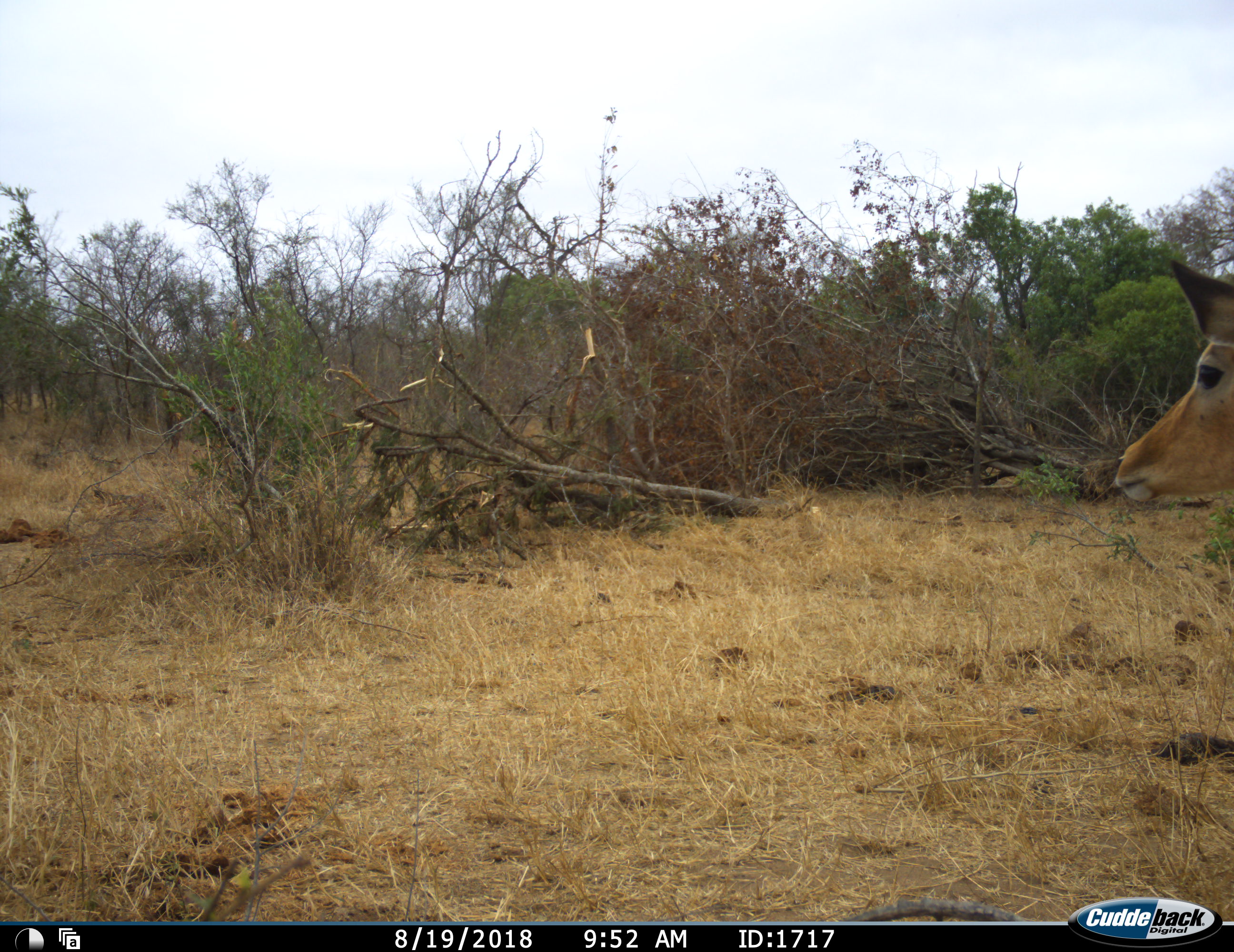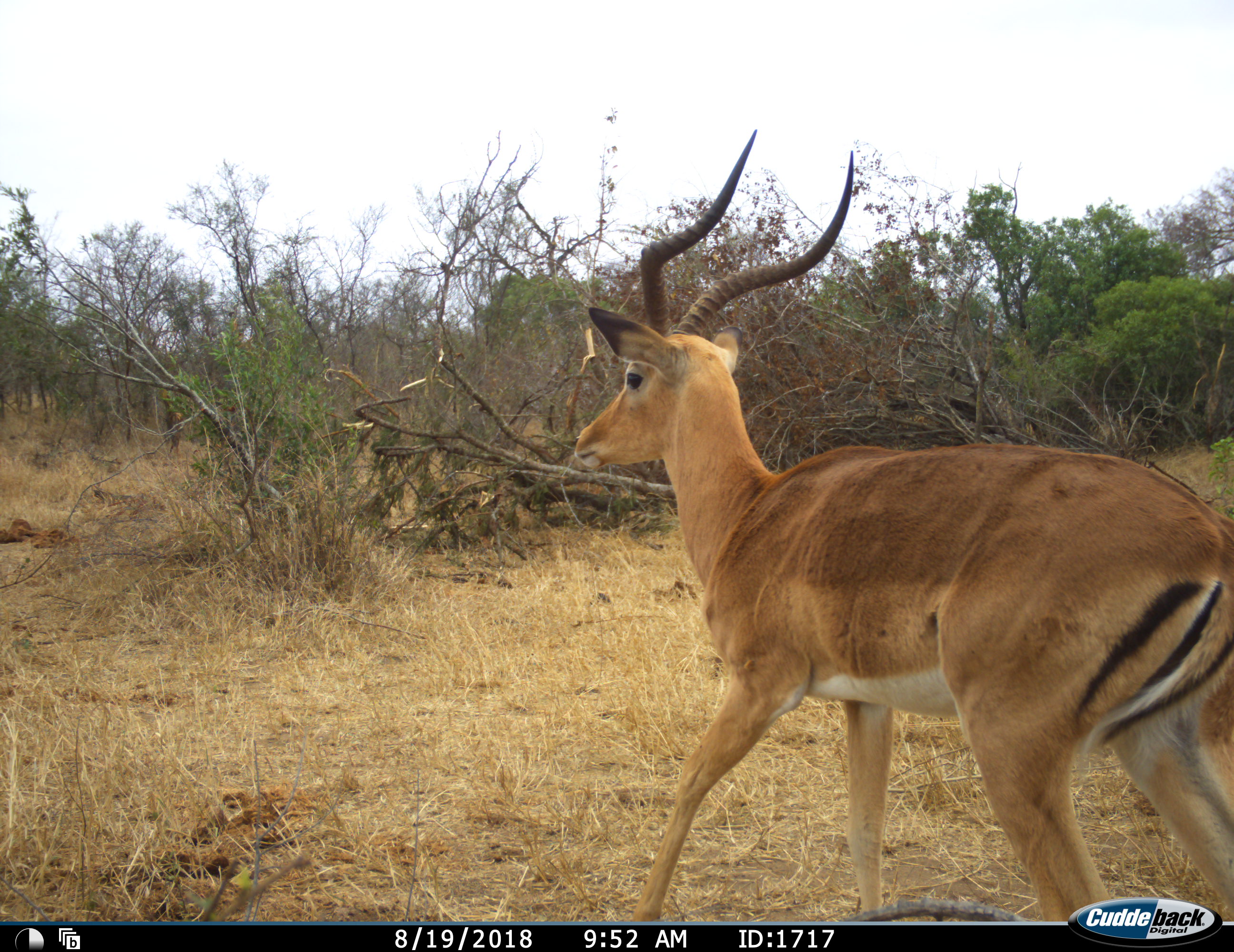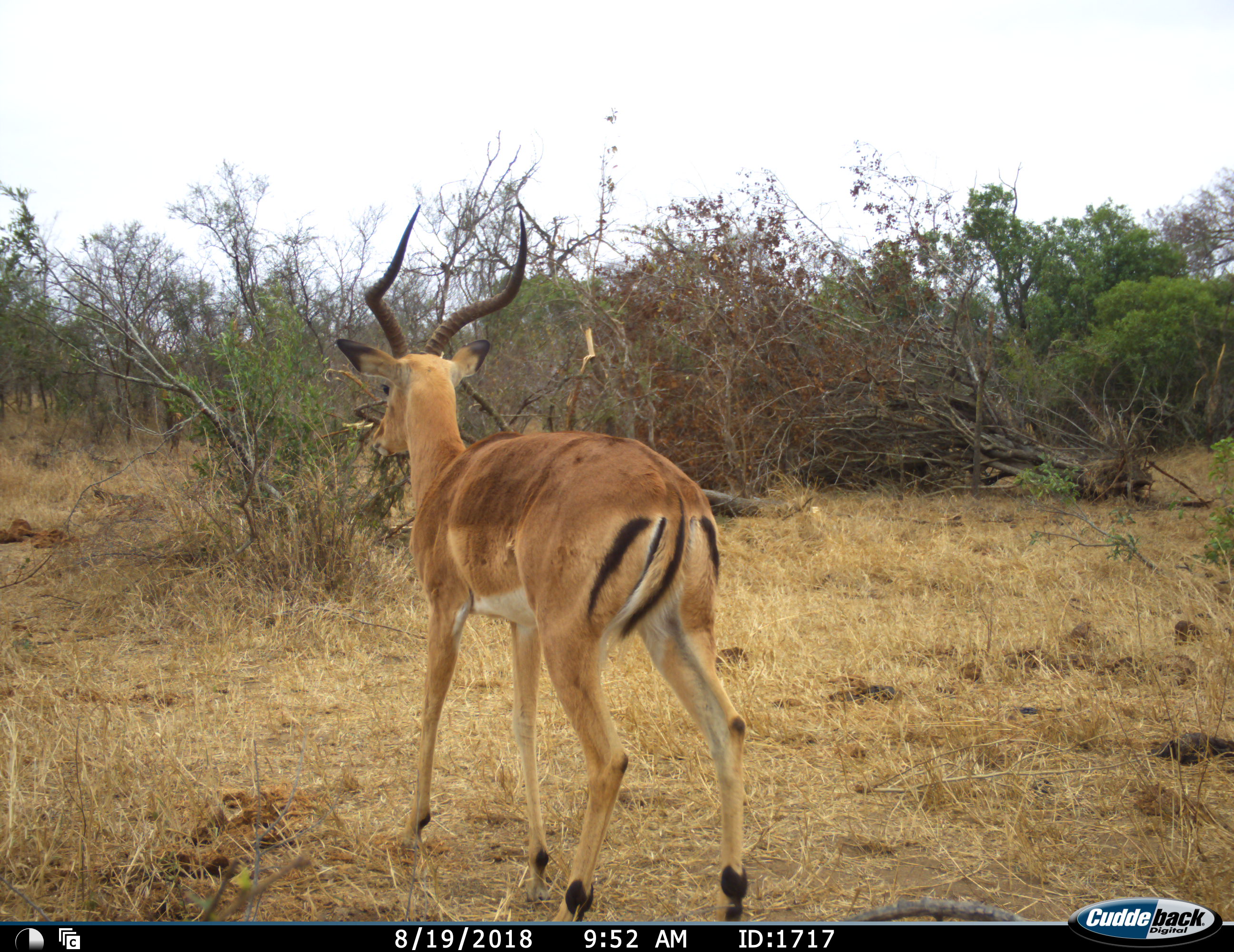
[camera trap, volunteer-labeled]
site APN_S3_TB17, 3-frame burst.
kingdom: Animalia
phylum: Chordata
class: Mammalia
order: Artiodactyla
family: Bovidae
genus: Aepyceros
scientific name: Aepyceros melampus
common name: impala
Impala (Aepyceros melampus), count 1. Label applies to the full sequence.